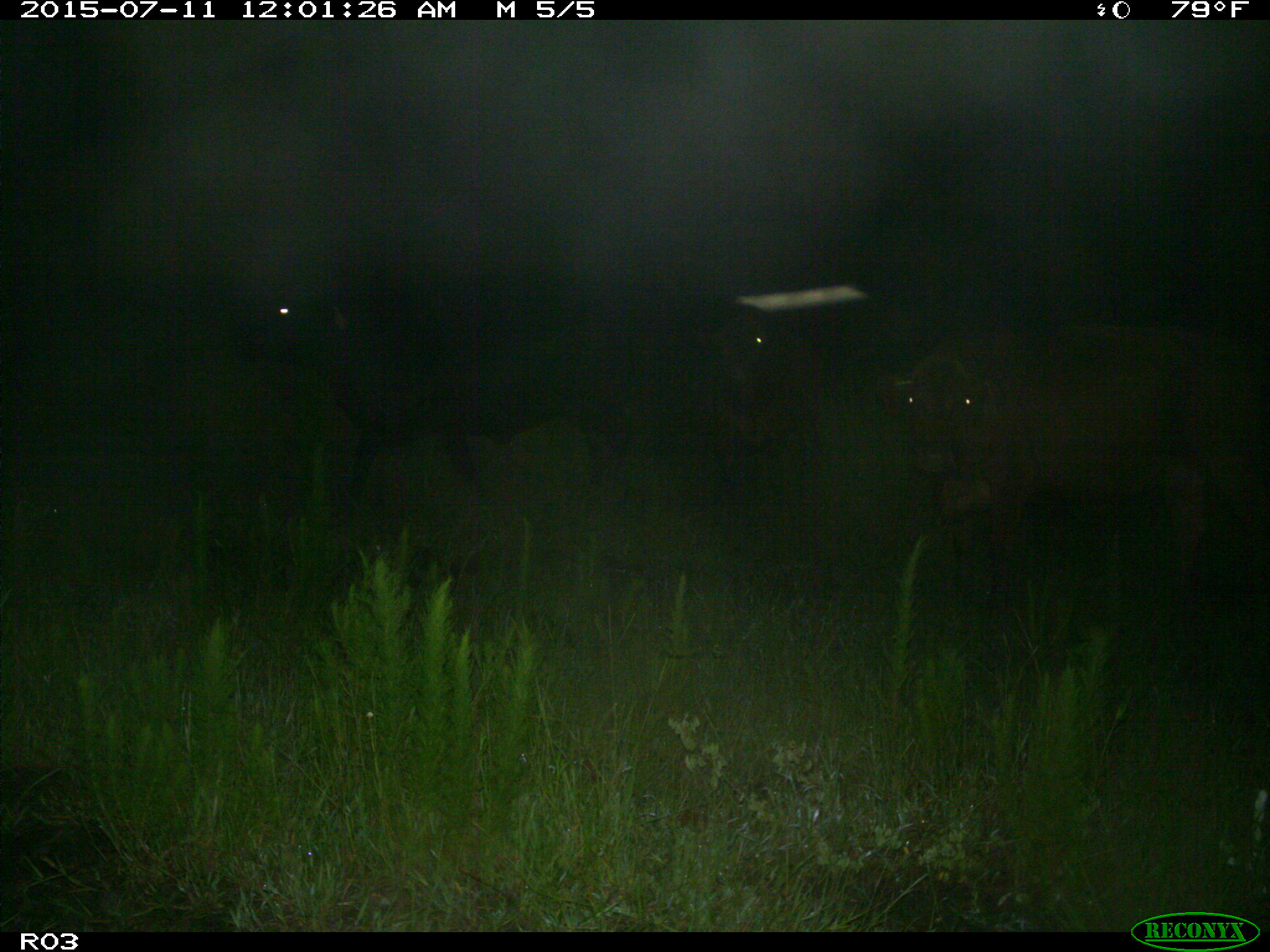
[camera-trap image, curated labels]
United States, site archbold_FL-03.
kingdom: Animalia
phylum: Chordata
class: Mammalia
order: Artiodactyla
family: Bovidae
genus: Bos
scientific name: Bos taurus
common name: domestic cow